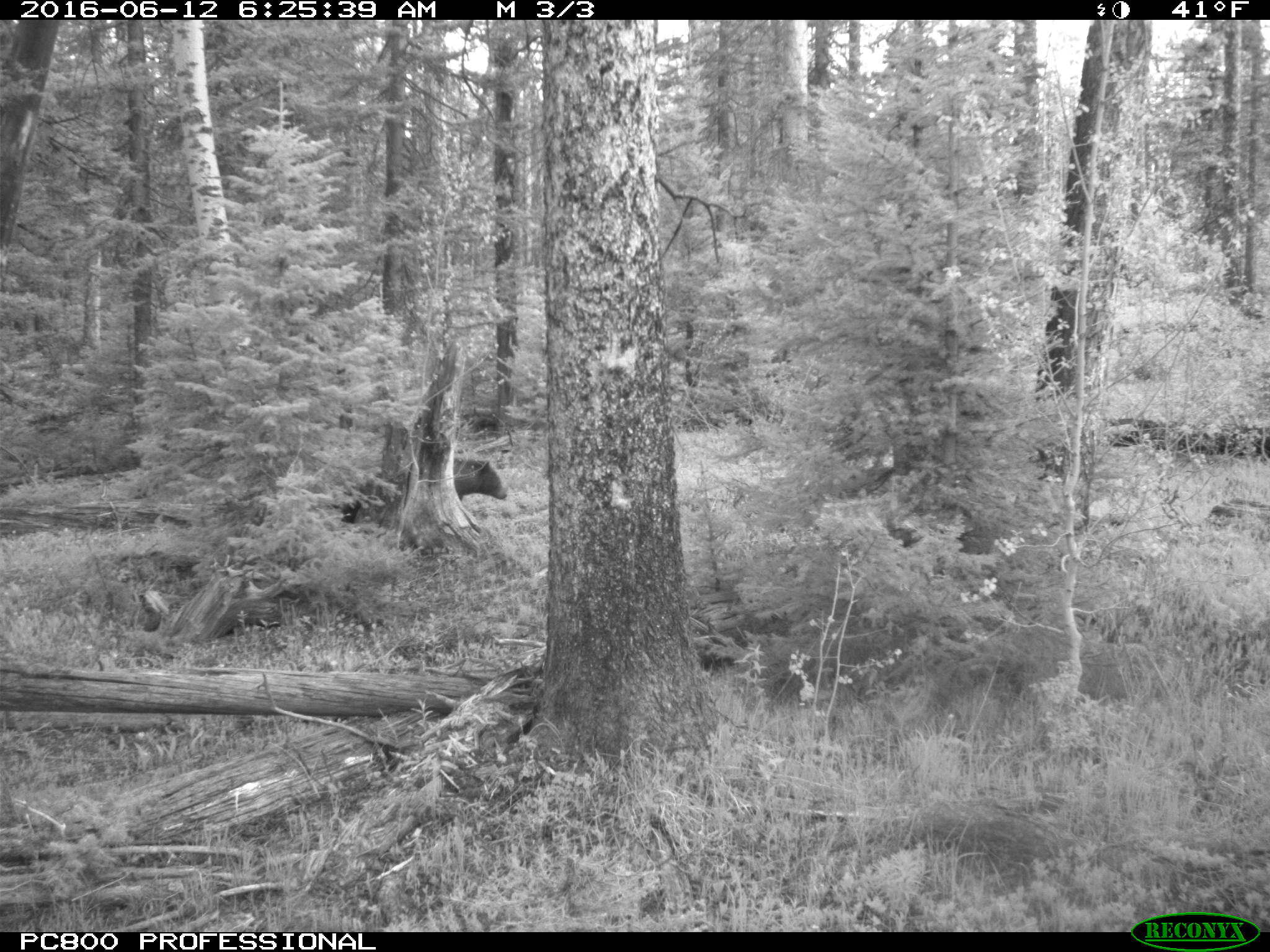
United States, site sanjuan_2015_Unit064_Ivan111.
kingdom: Animalia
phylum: Chordata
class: Mammalia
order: Carnivora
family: Ursidae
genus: Ursus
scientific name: Ursus americanus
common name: american black bear